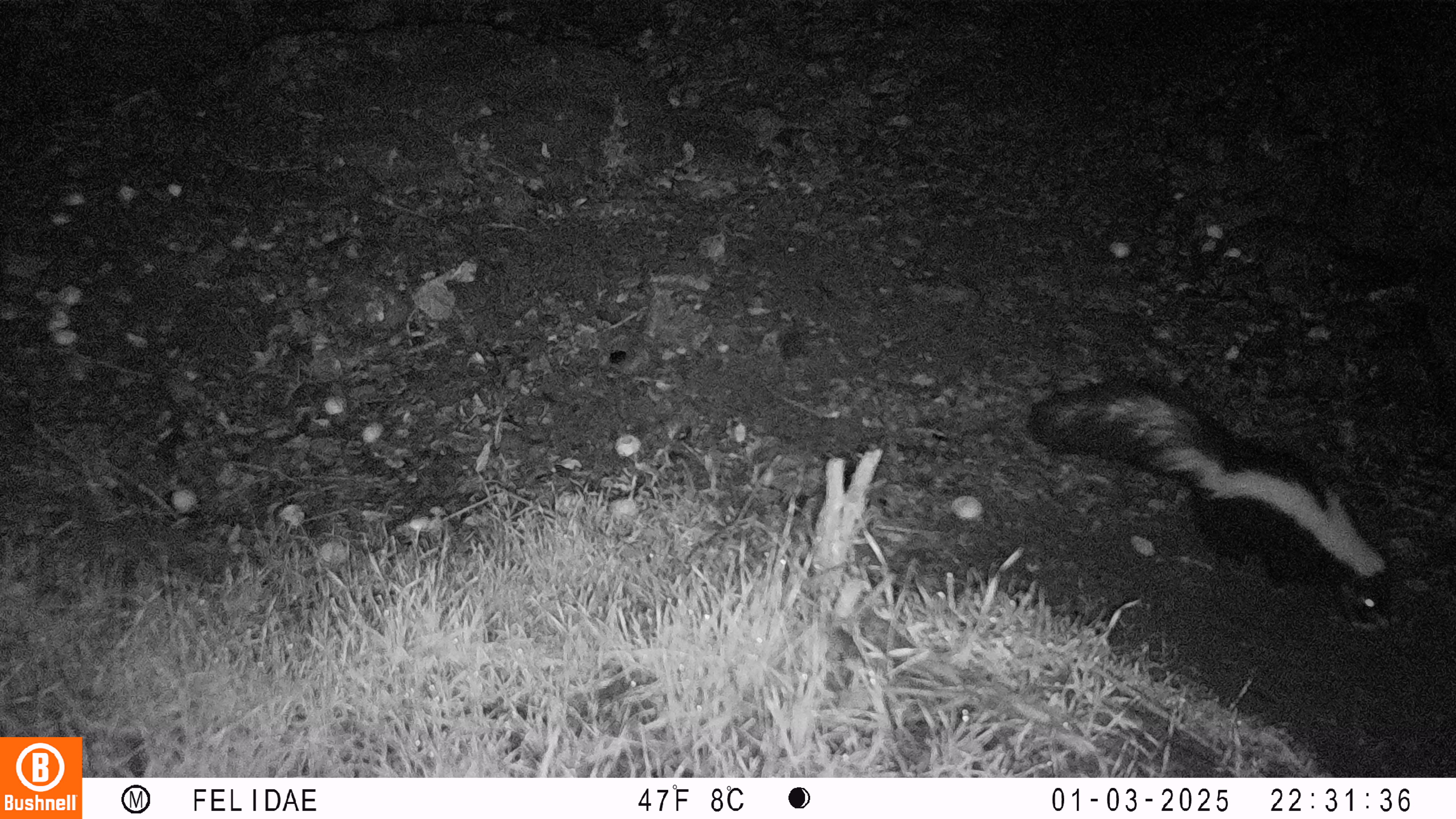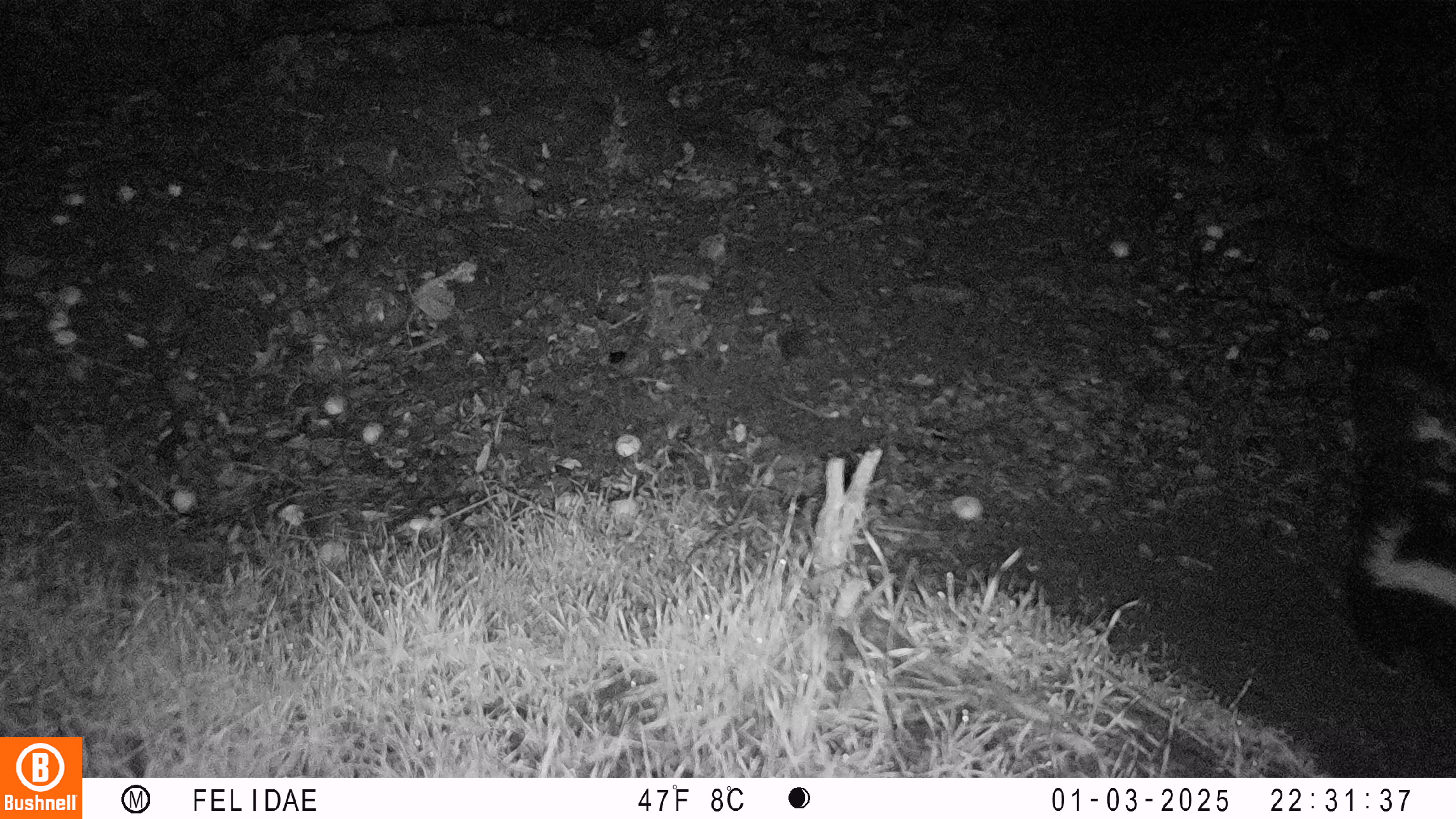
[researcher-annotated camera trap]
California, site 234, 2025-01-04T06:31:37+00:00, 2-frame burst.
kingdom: Animalia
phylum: Chordata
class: Mammalia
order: Carnivora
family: Mephitidae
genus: Mephitis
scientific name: Mephitis mephitis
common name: striped skunk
Striped skunk (Mephitis mephitis).